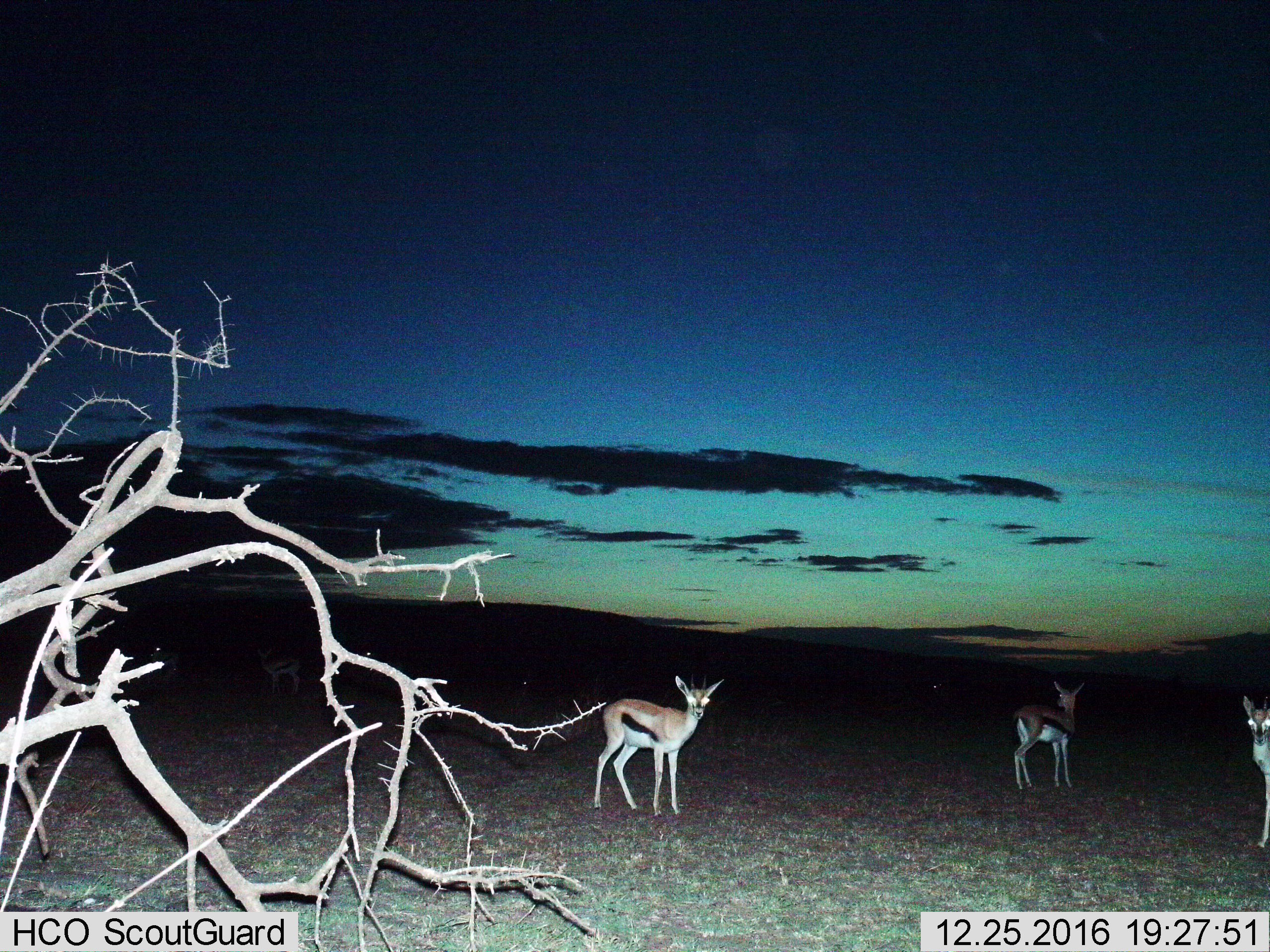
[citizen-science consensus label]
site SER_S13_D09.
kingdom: Animalia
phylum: Chordata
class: Mammalia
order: Artiodactyla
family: Bovidae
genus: Eudorcas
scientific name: Eudorcas thomsonii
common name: thomson's gazelle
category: gazellethomsons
Gazellethomsons (thomson's gazelle) (Eudorcas thomsonii), count 8. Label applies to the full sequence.